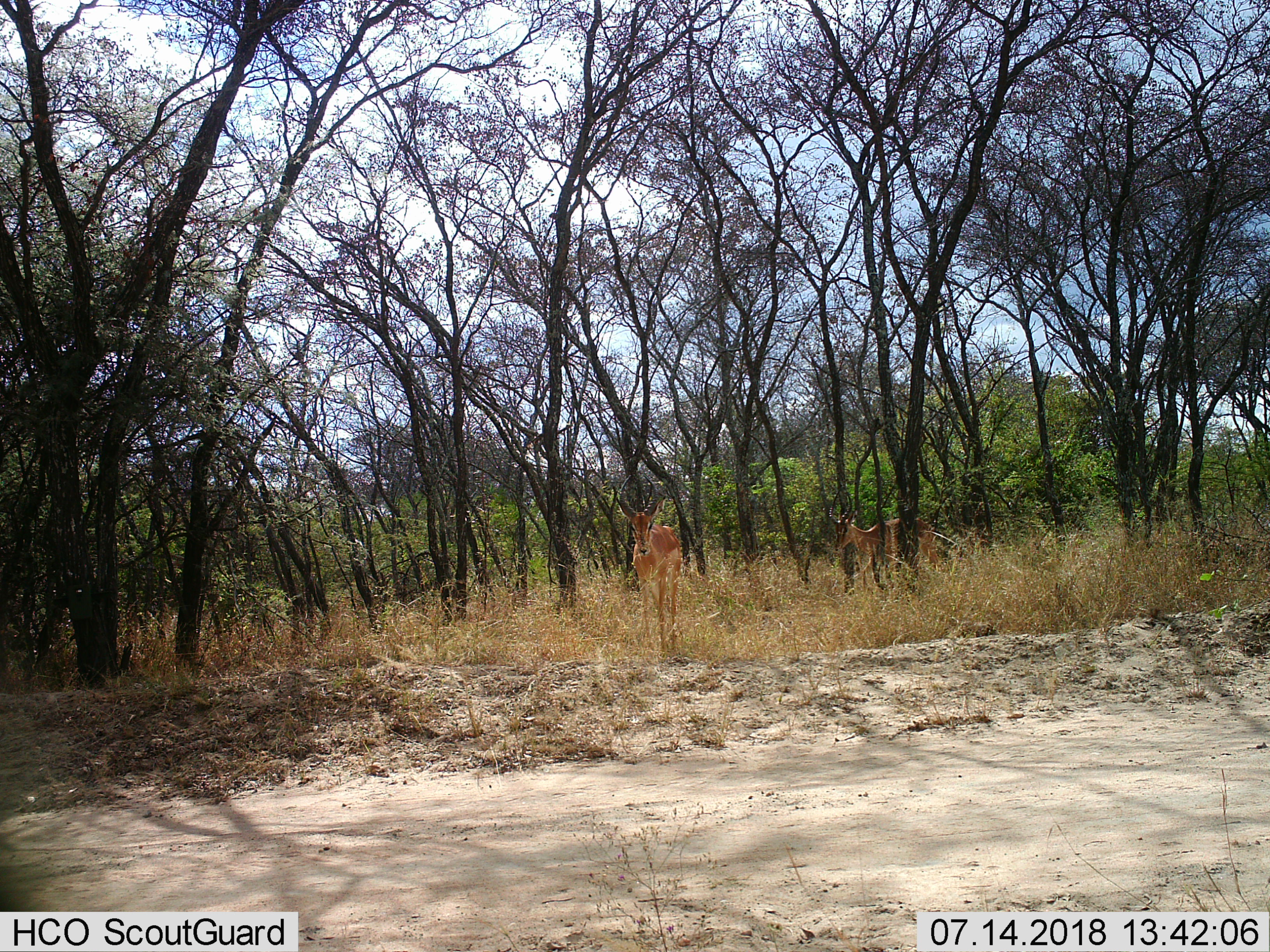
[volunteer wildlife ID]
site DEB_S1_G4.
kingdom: Animalia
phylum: Chordata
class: Mammalia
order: Artiodactyla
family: Bovidae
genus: Aepyceros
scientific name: Aepyceros melampus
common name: impala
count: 2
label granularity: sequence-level